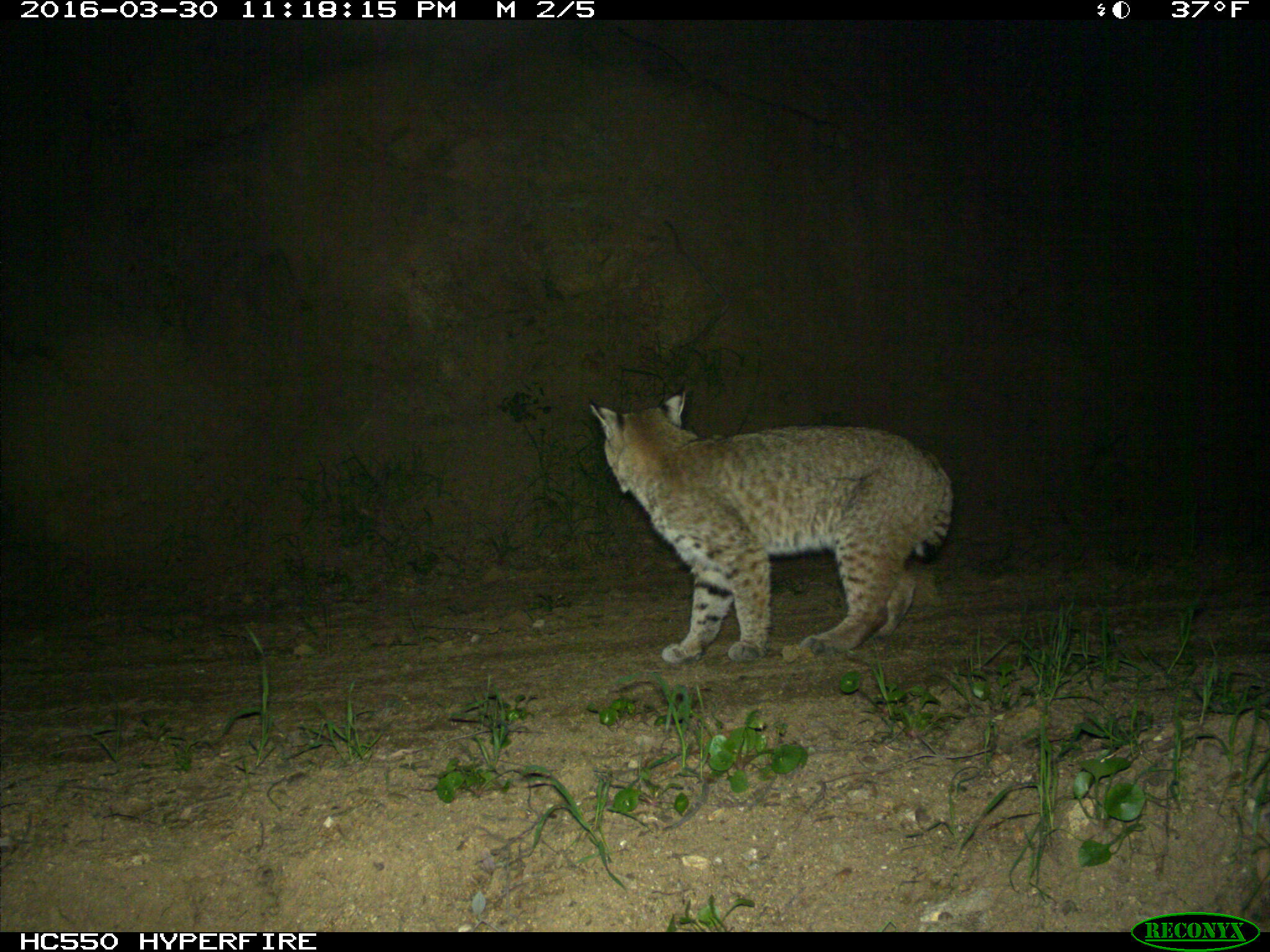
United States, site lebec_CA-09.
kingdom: Animalia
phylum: Chordata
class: Mammalia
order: Carnivora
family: Felidae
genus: Lynx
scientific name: Lynx rufus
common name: bobcat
Lynx rufus (bobcat).